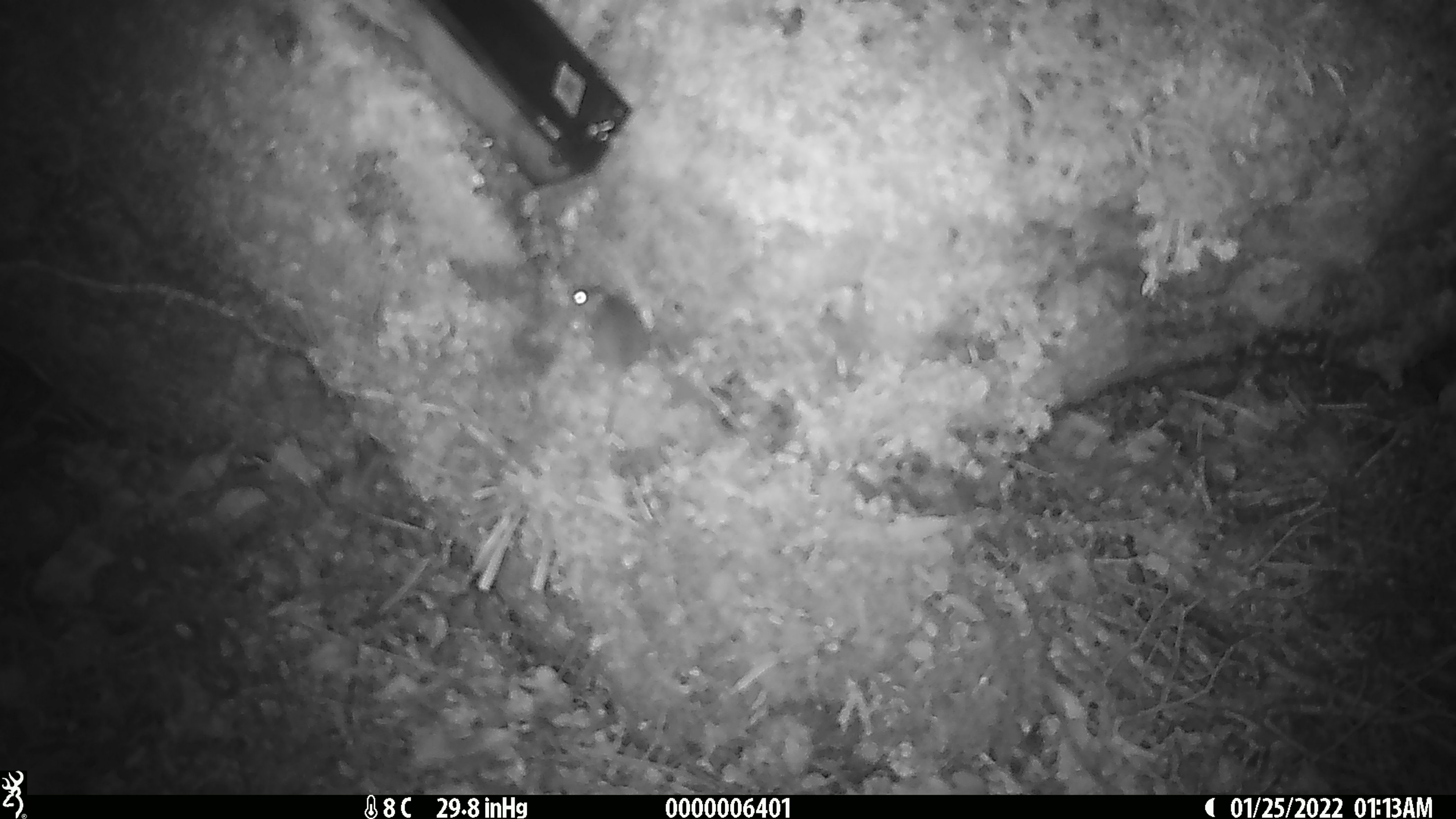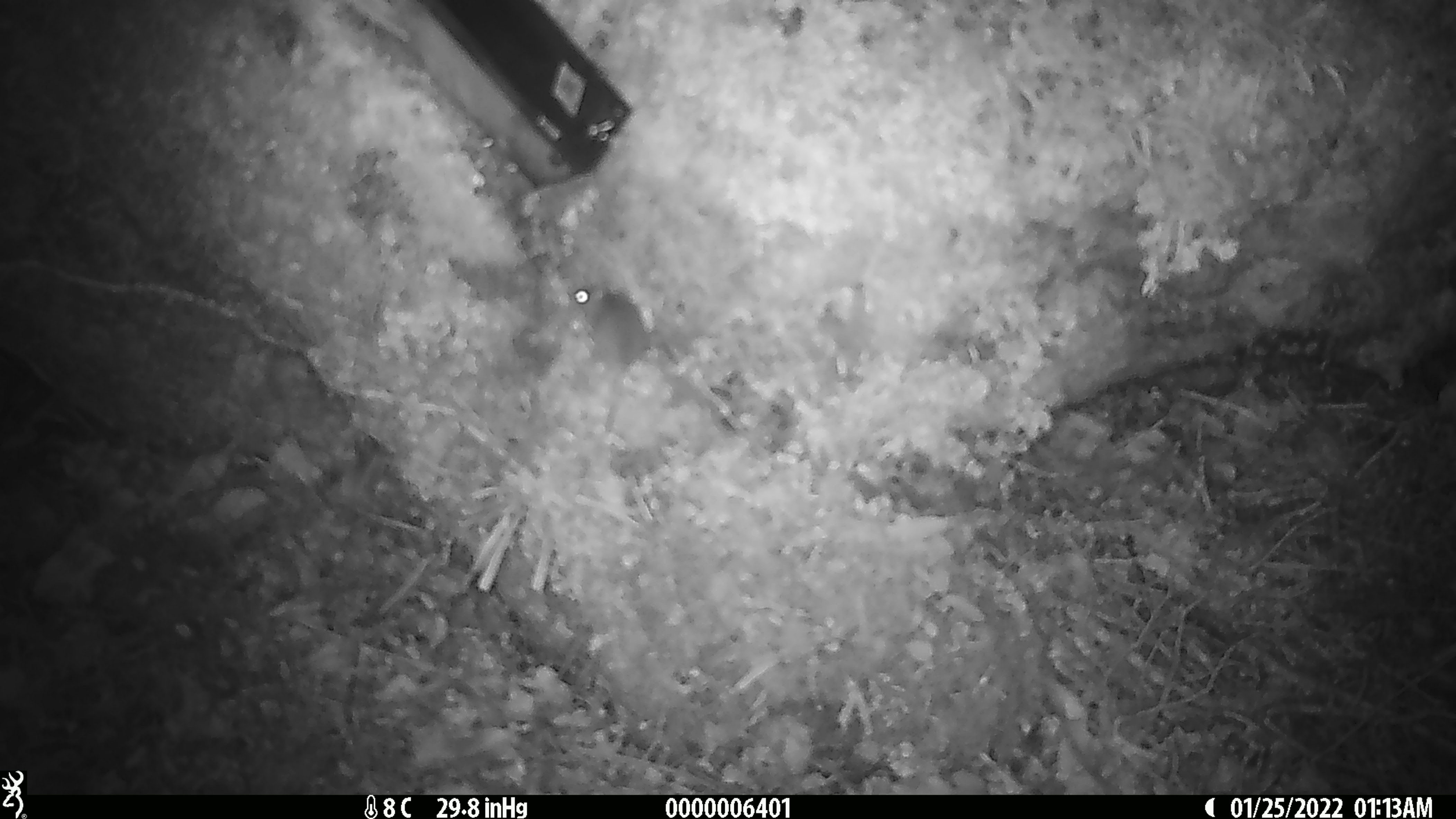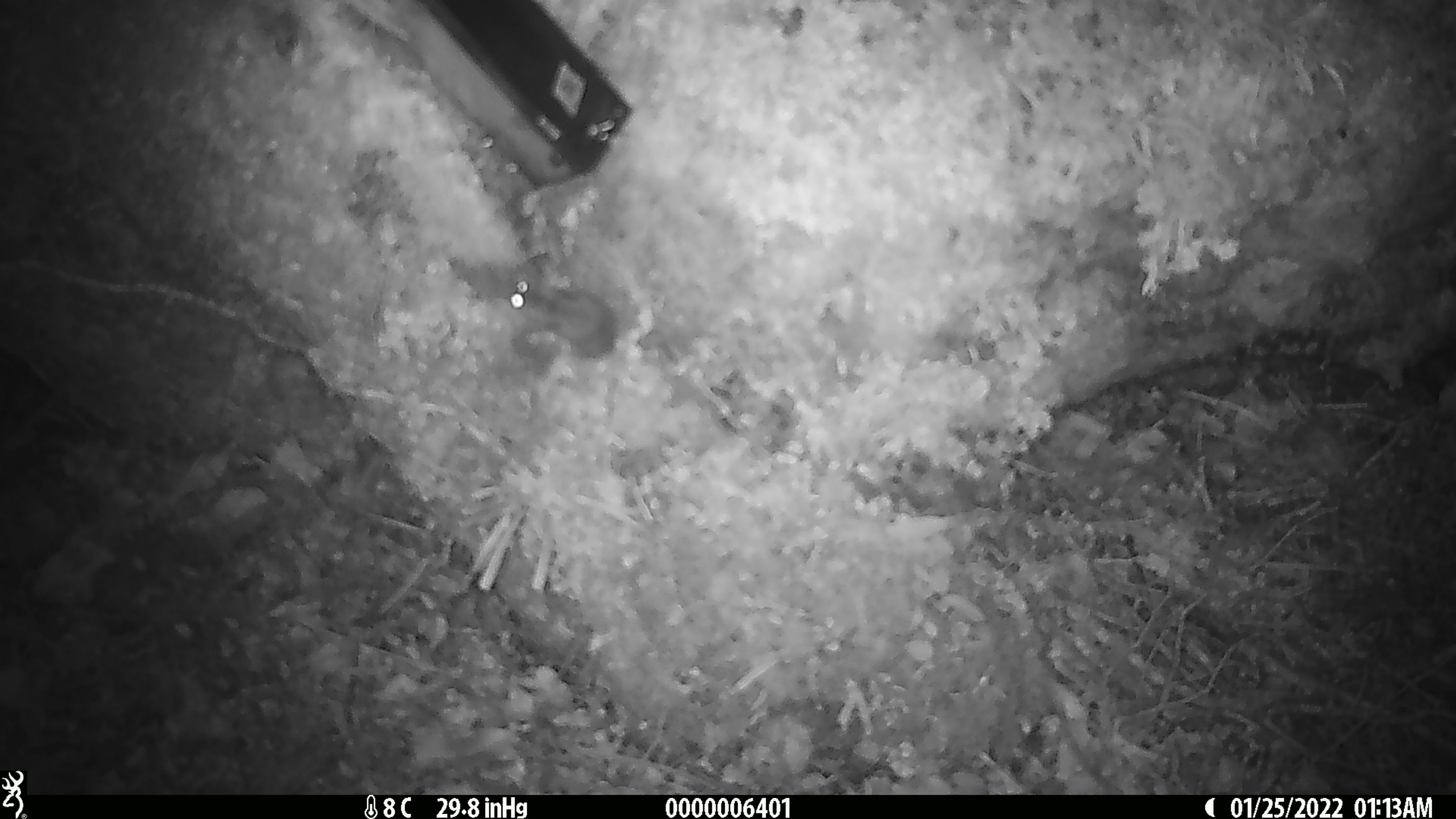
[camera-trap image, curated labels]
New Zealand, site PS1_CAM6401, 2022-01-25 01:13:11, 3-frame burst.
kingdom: Animalia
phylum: Chordata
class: Mammalia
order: Rodentia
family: Muridae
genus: Mus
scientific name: Mus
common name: mouse